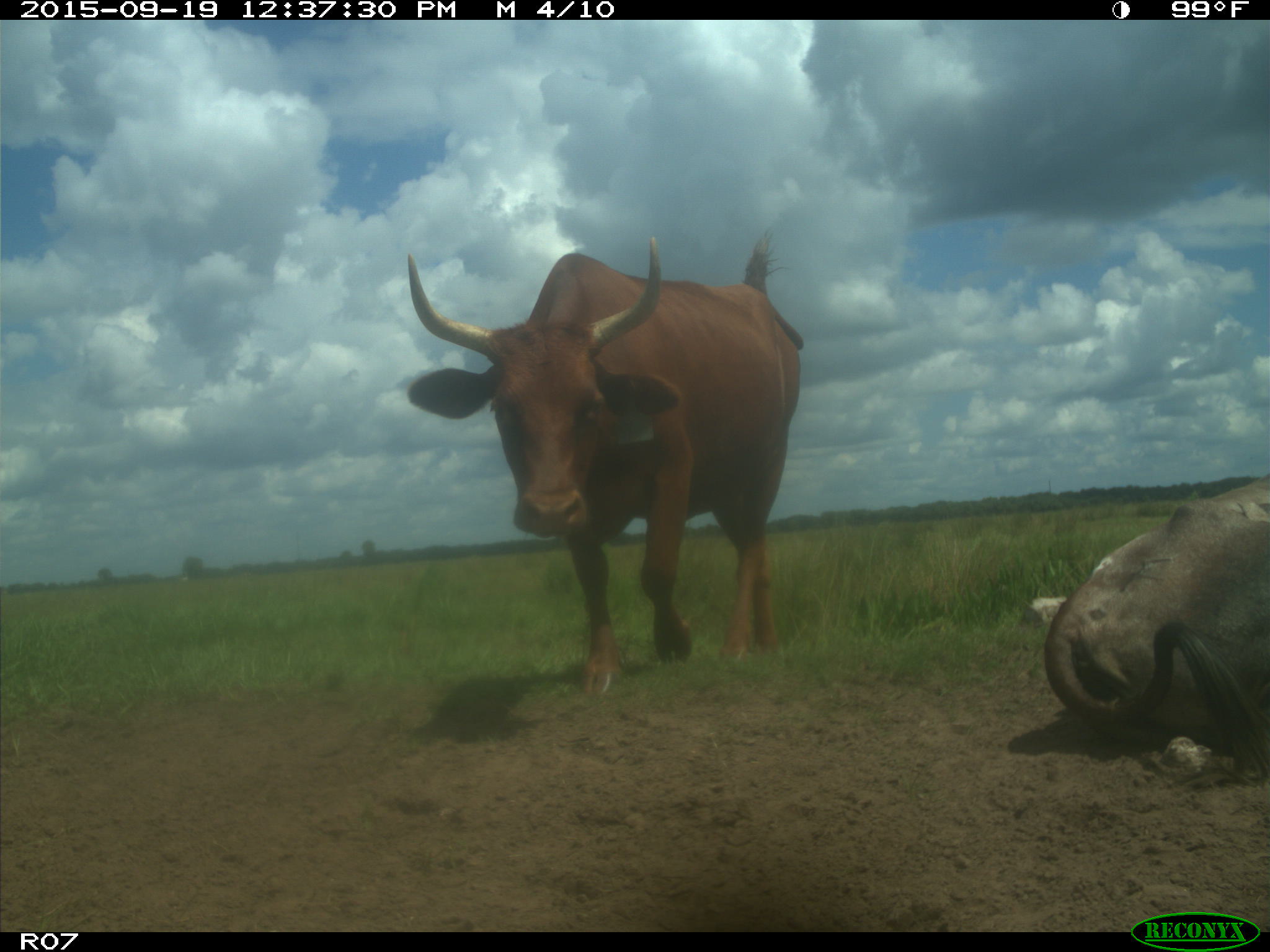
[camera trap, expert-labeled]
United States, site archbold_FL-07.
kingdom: Animalia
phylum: Chordata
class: Mammalia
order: Artiodactyla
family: Bovidae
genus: Bos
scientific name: Bos taurus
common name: domestic cow